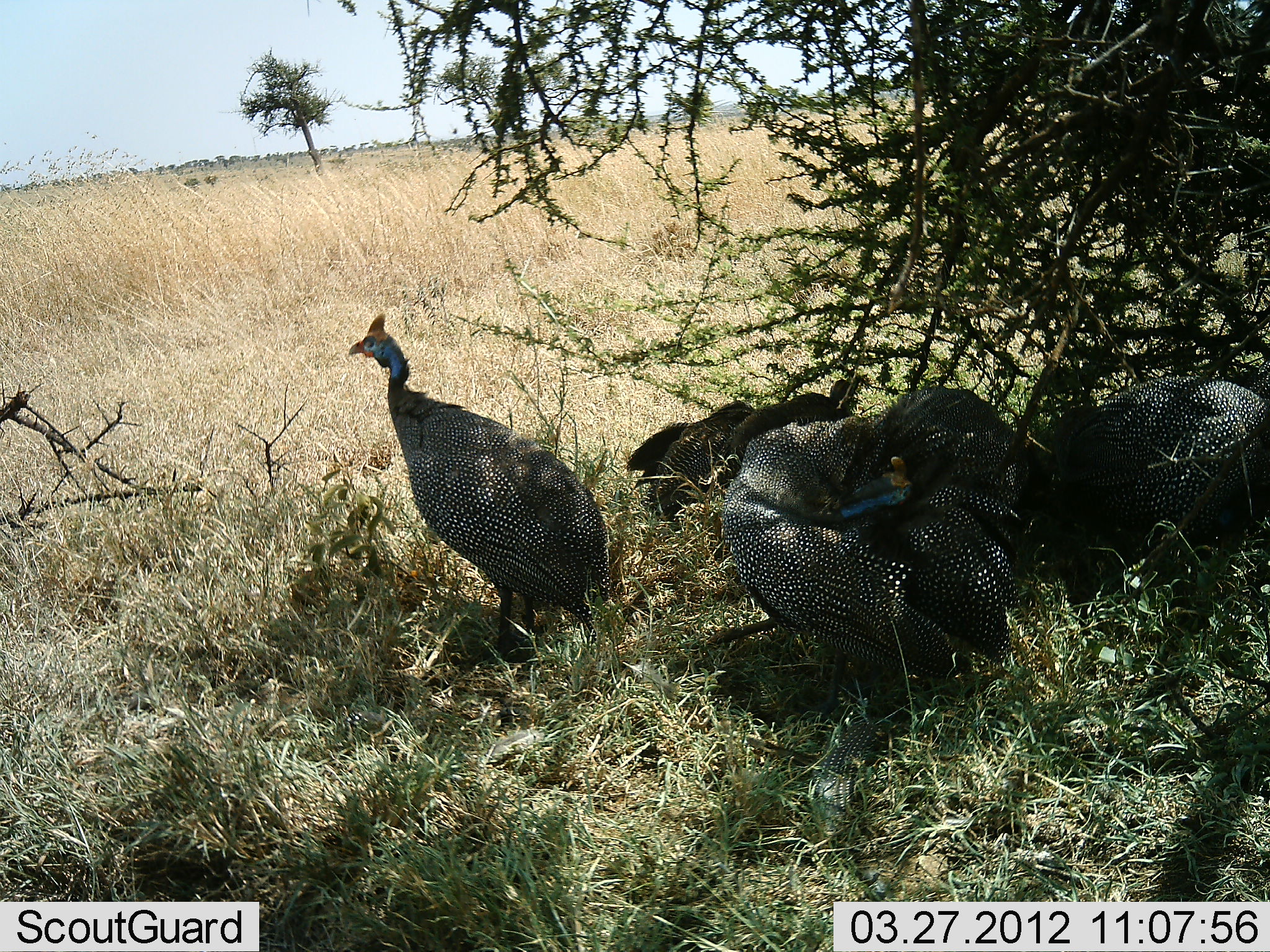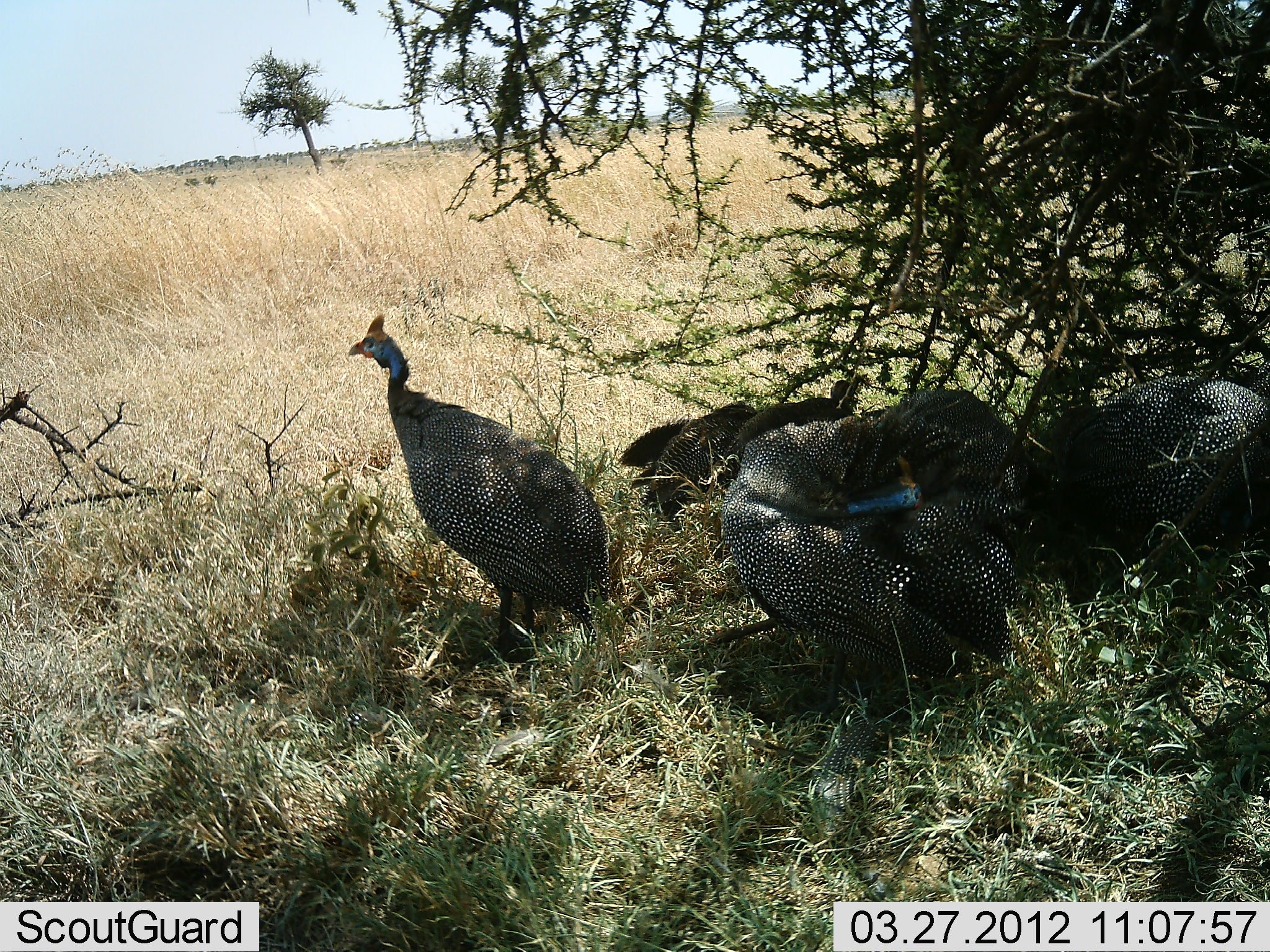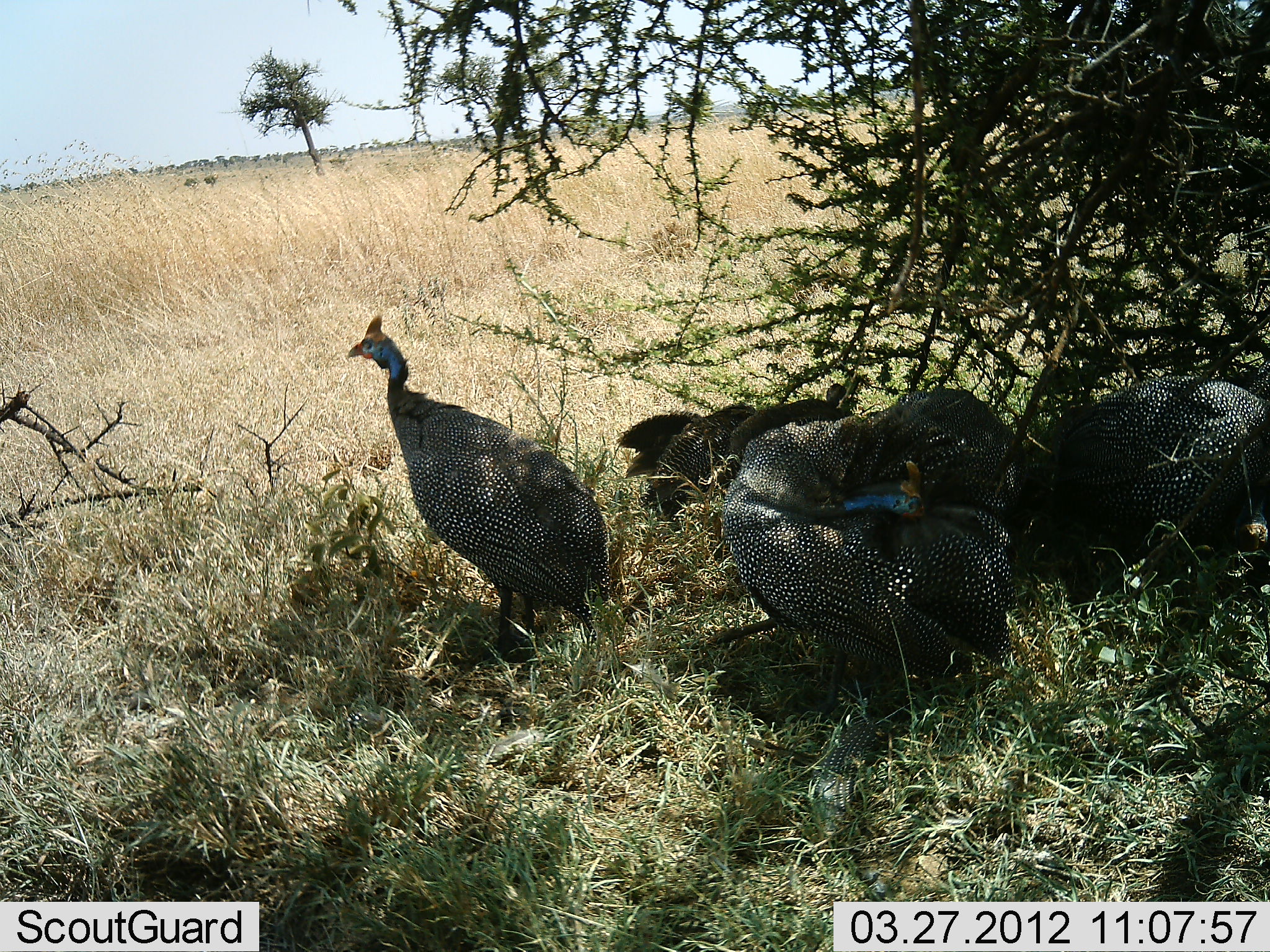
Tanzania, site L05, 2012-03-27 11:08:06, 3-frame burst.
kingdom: Animalia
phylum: Chordata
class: Aves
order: Galliformes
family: Numididae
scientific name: Numididae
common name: guinea fowl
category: guineafowl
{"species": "guineafowl (guinea fowl) (Numididae)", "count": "5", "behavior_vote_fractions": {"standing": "73%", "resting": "73%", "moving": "0%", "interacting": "4%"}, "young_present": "0%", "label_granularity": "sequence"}